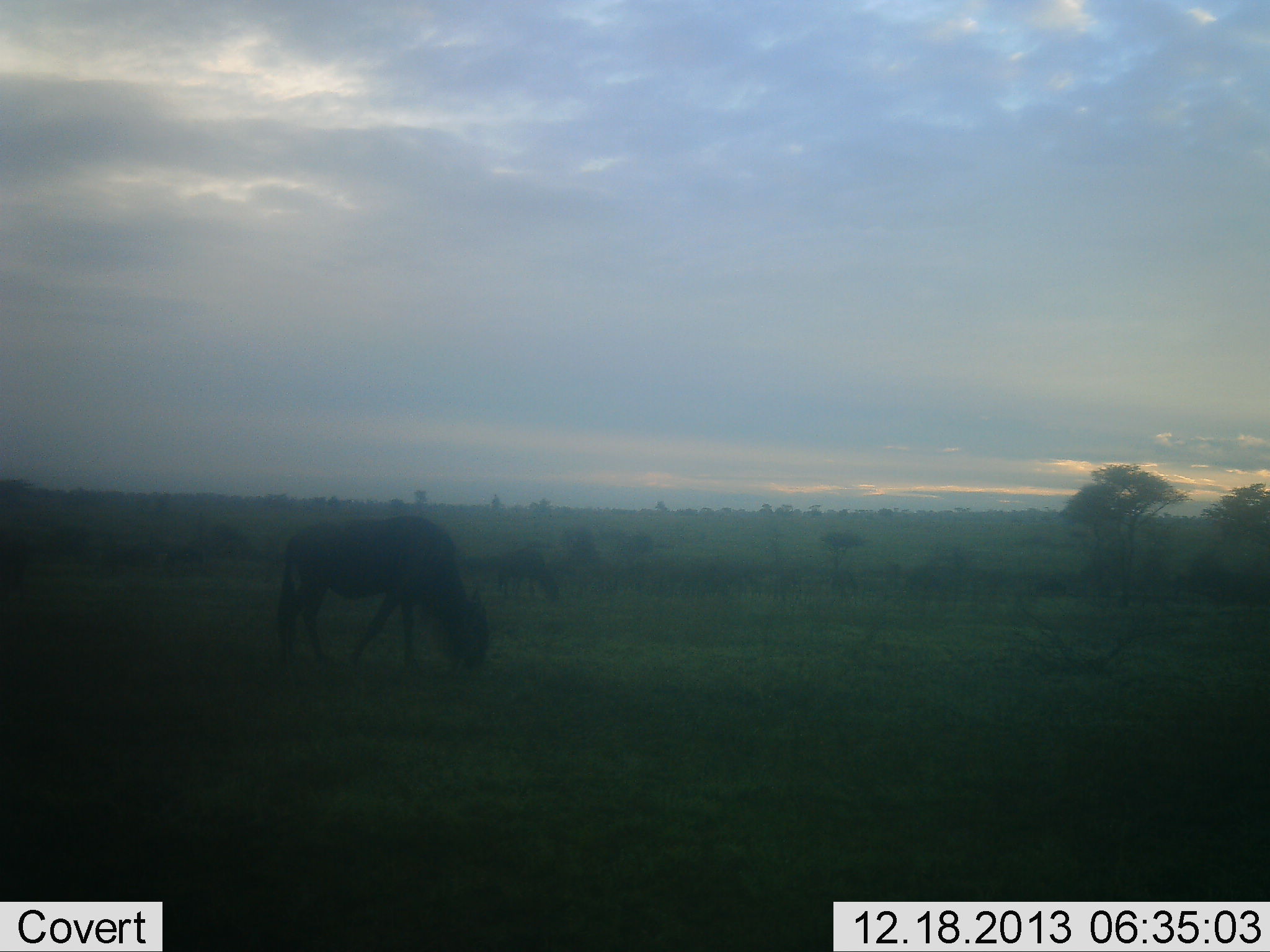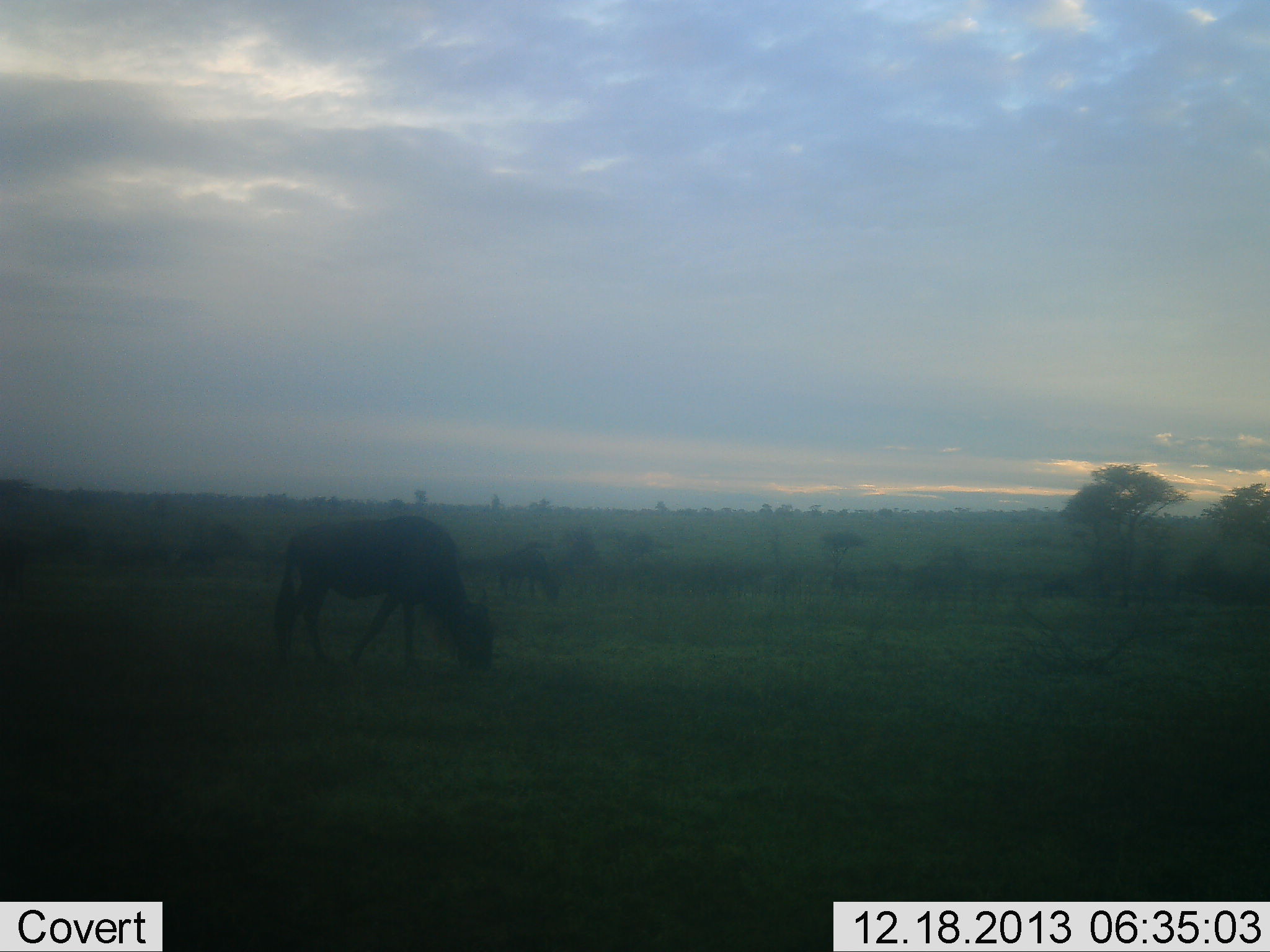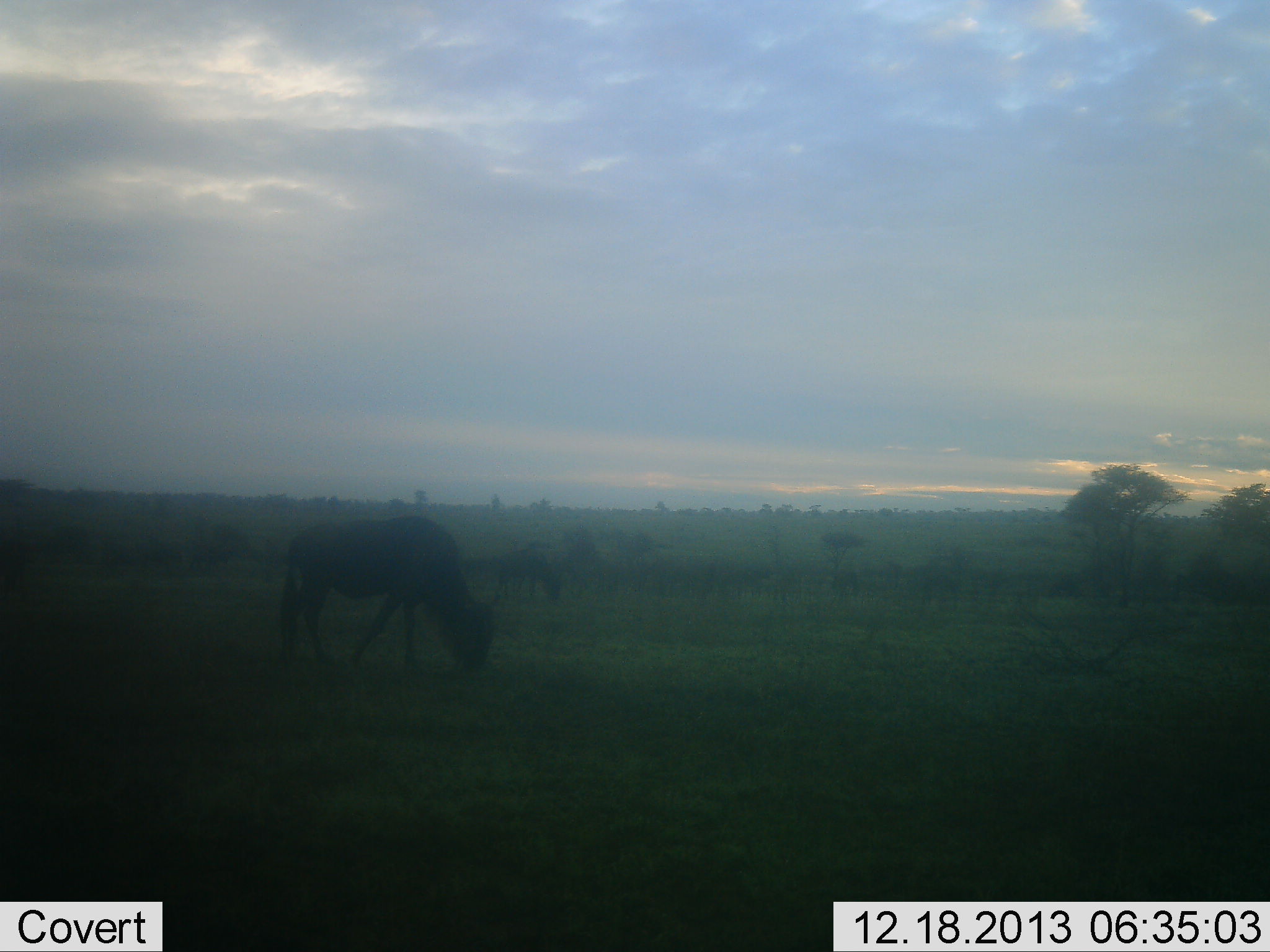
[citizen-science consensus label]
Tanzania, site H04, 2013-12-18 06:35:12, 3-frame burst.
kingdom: Animalia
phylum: Chordata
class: Mammalia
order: Artiodactyla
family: Bovidae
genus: Connochaetes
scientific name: Connochaetes taurinus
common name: blue wildebeest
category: wildebeest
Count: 4.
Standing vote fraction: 10%.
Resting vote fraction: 0%.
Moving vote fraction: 10%.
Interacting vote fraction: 0%.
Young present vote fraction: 0%.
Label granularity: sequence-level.